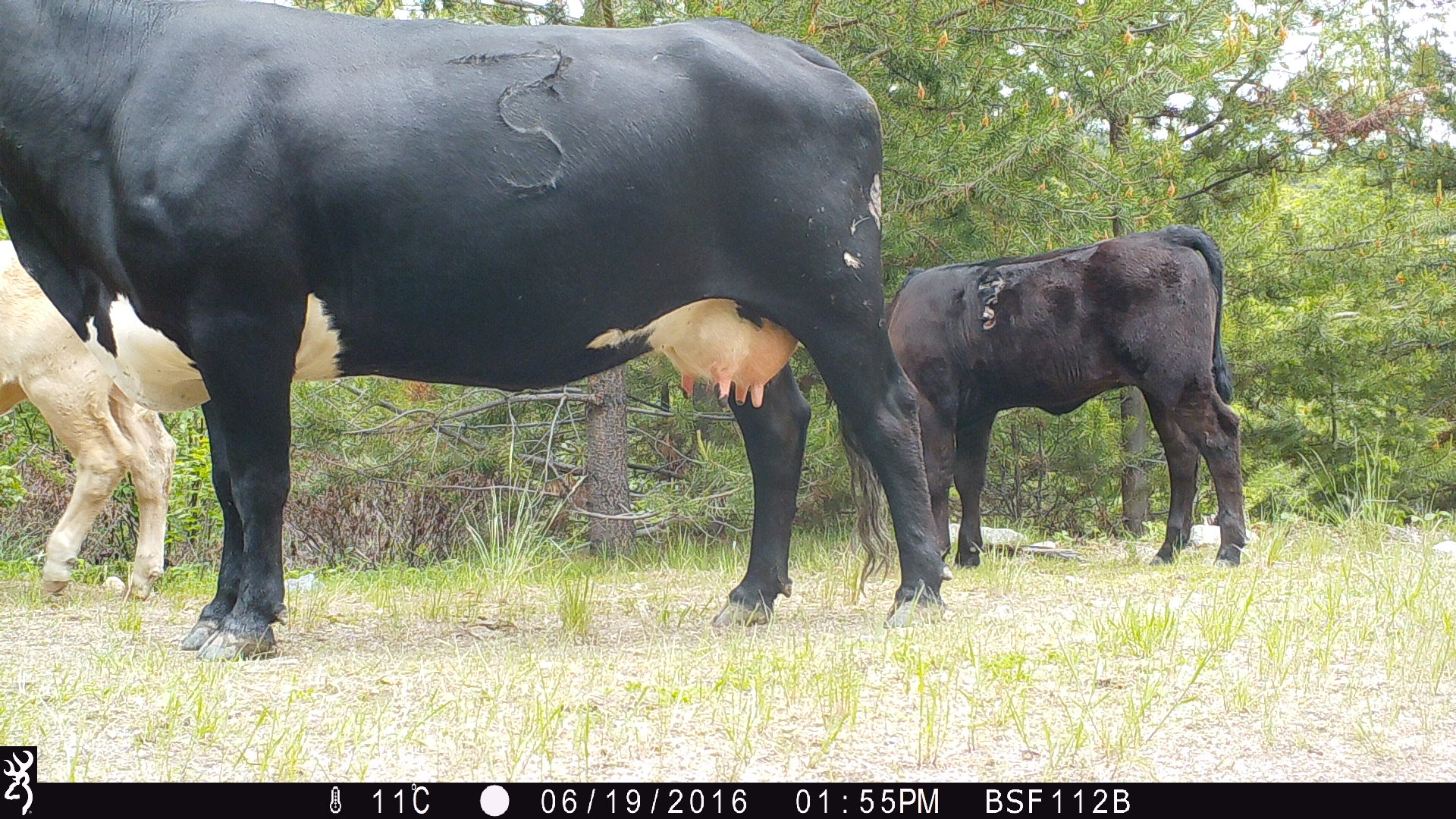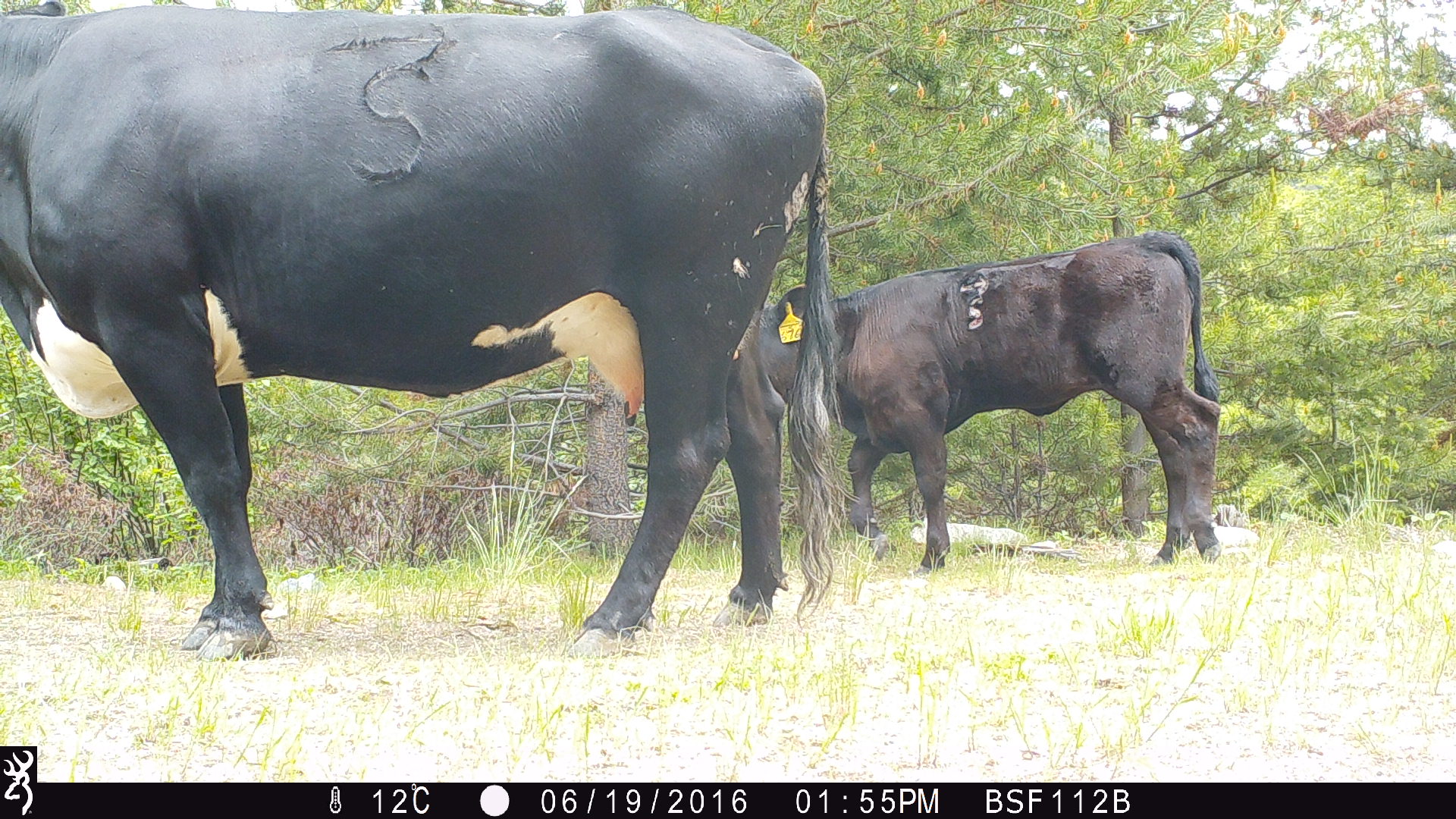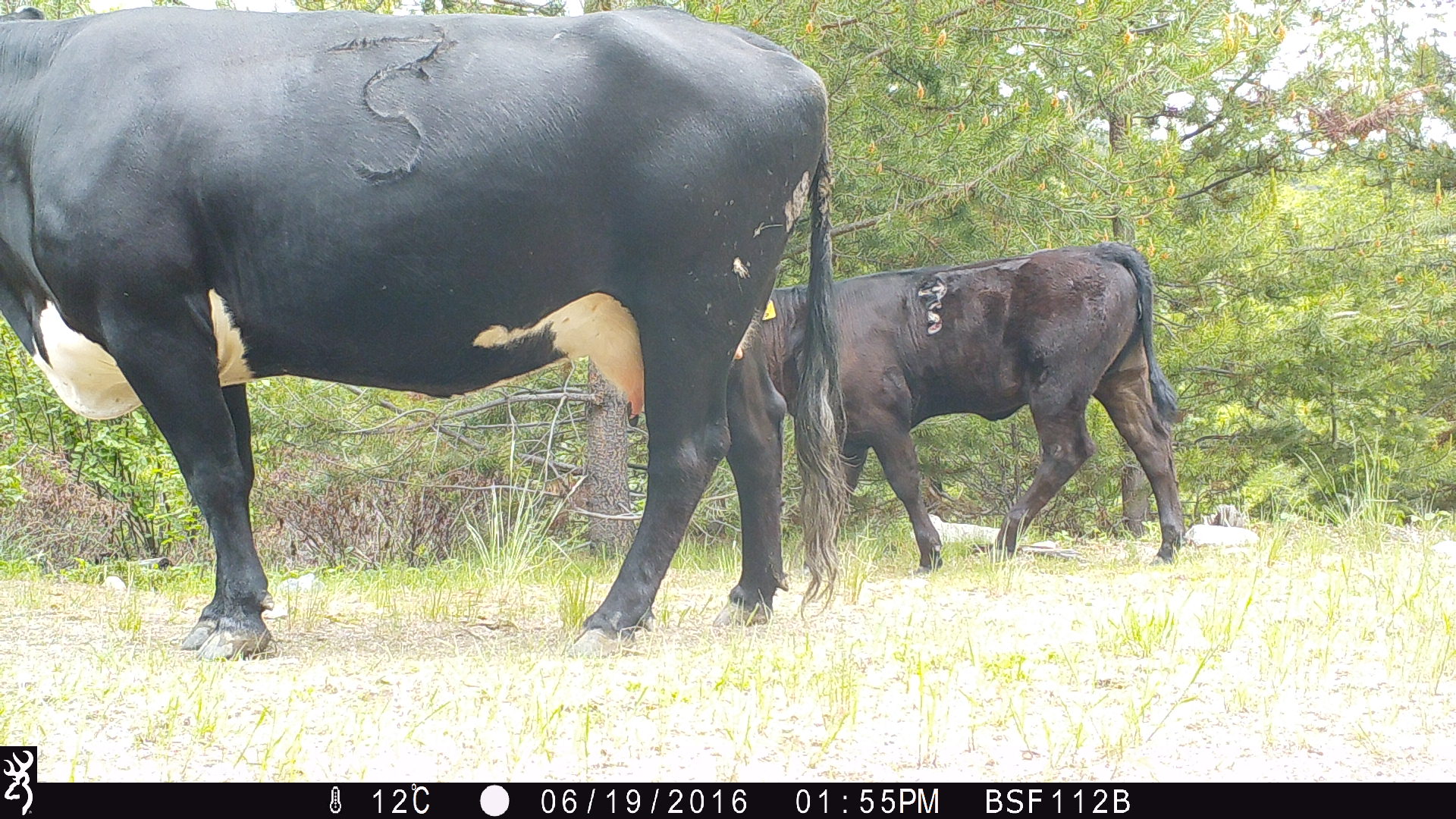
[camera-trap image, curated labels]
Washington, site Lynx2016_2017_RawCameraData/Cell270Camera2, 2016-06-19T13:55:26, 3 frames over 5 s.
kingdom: Animalia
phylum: Chordata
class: Mammalia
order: Artiodactyla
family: Bovidae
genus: Bos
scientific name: Bos taurus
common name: domestic cattle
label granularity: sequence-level